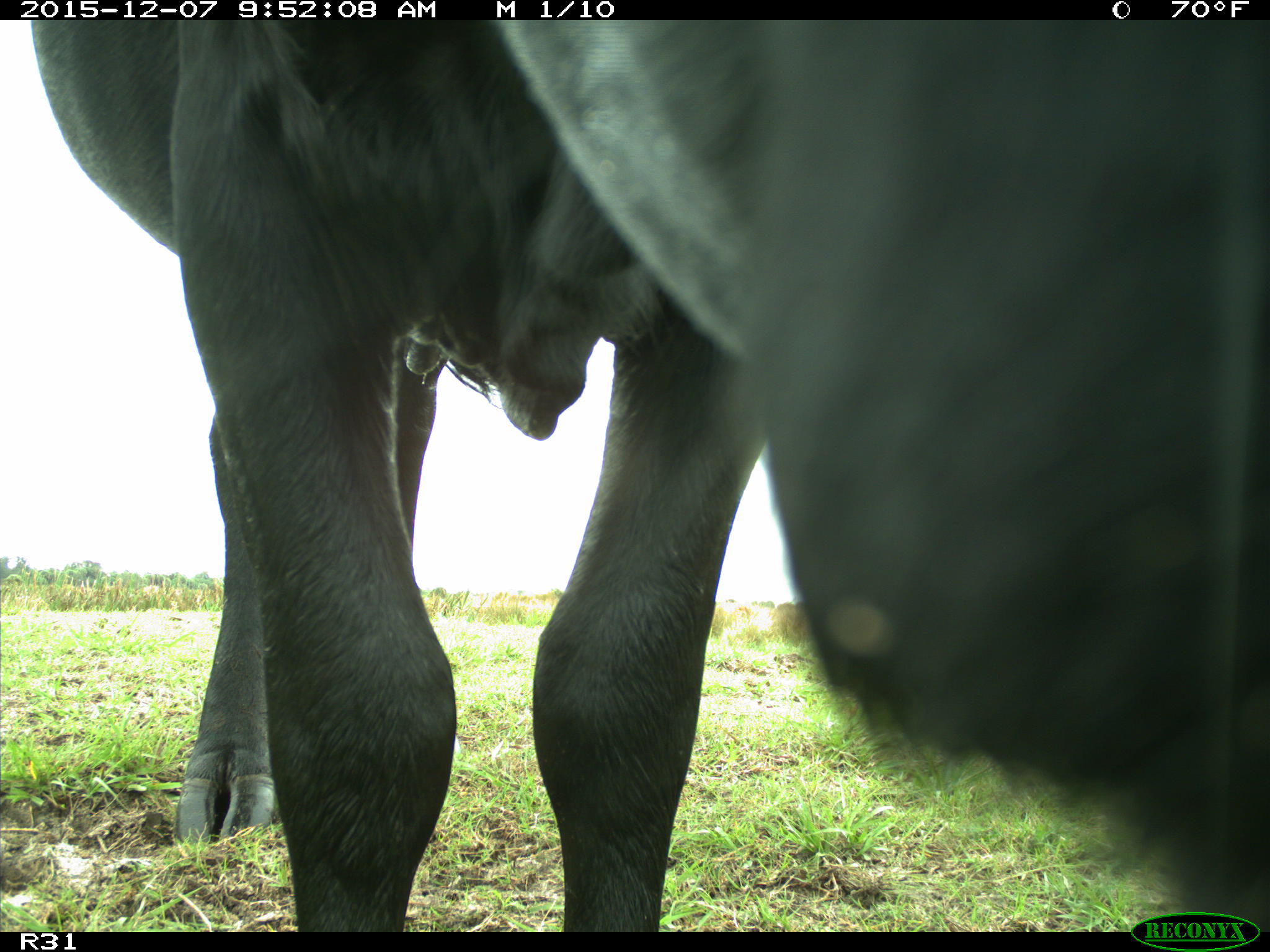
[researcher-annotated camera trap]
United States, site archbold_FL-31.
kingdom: Animalia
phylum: Chordata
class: Mammalia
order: Artiodactyla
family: Bovidae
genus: Bos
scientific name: Bos taurus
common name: domestic cow